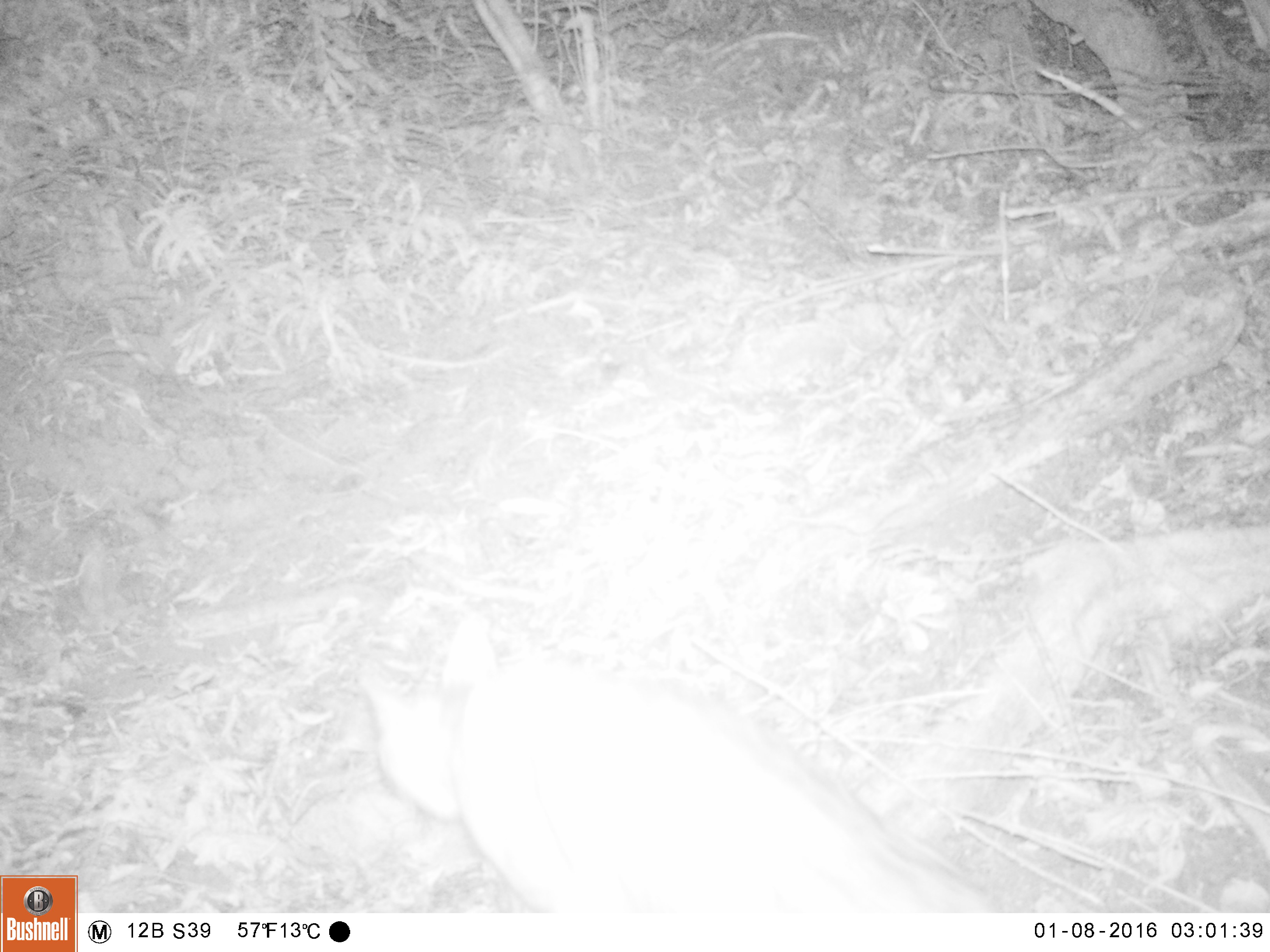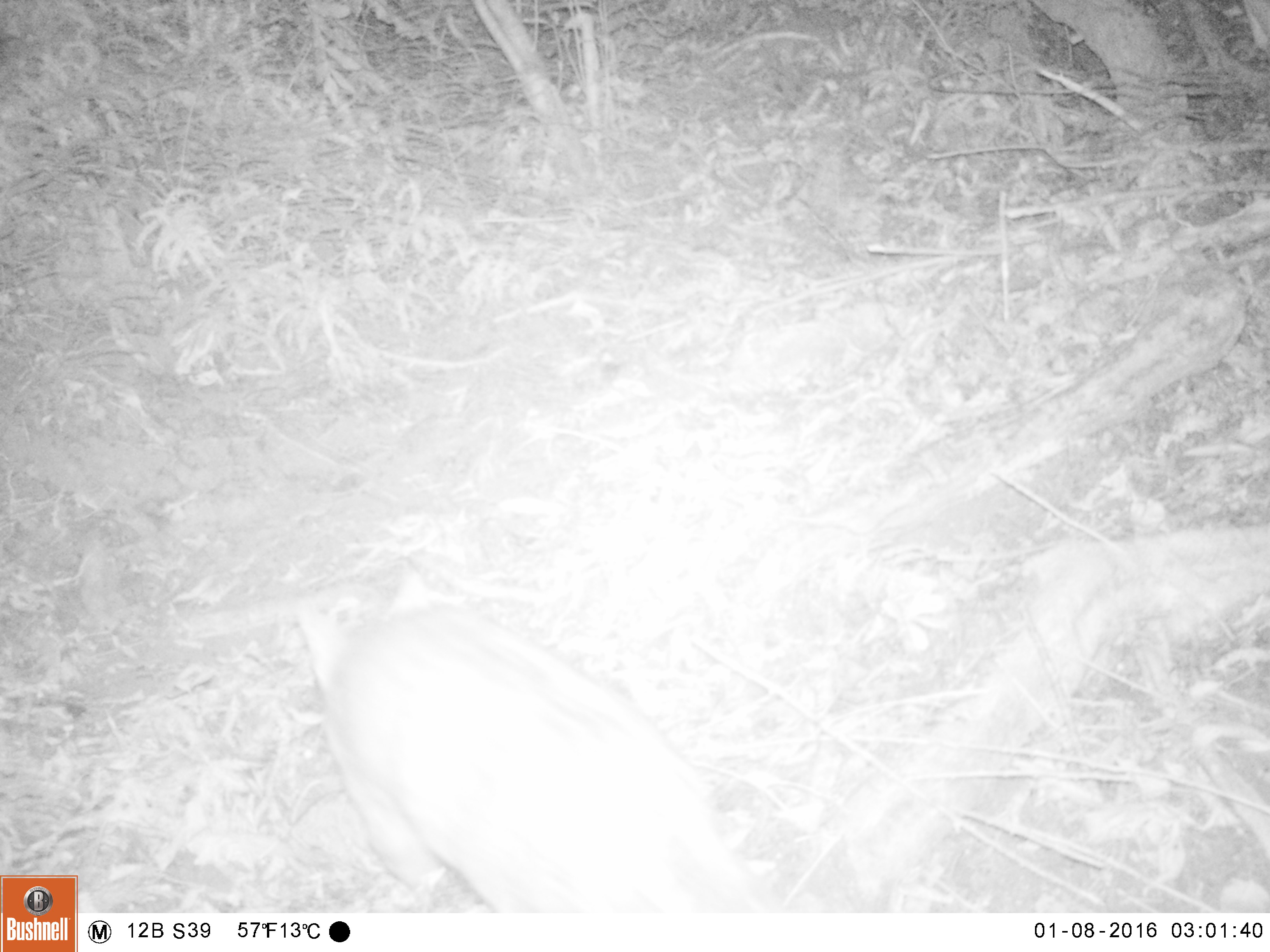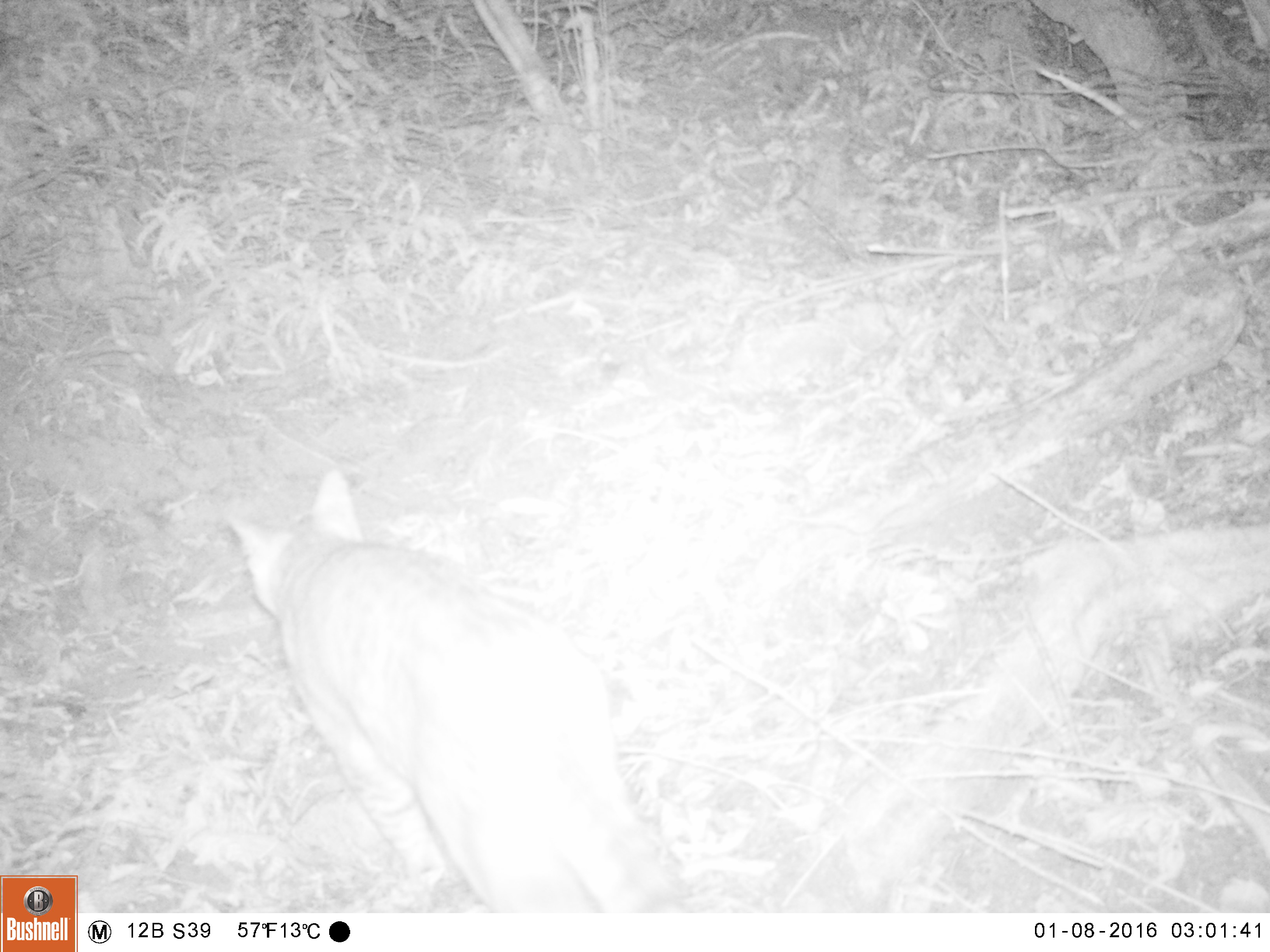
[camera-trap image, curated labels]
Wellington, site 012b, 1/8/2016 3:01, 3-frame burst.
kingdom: Animalia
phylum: Chordata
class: Mammalia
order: Carnivora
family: Felidae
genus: Felis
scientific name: Felis catus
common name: cat